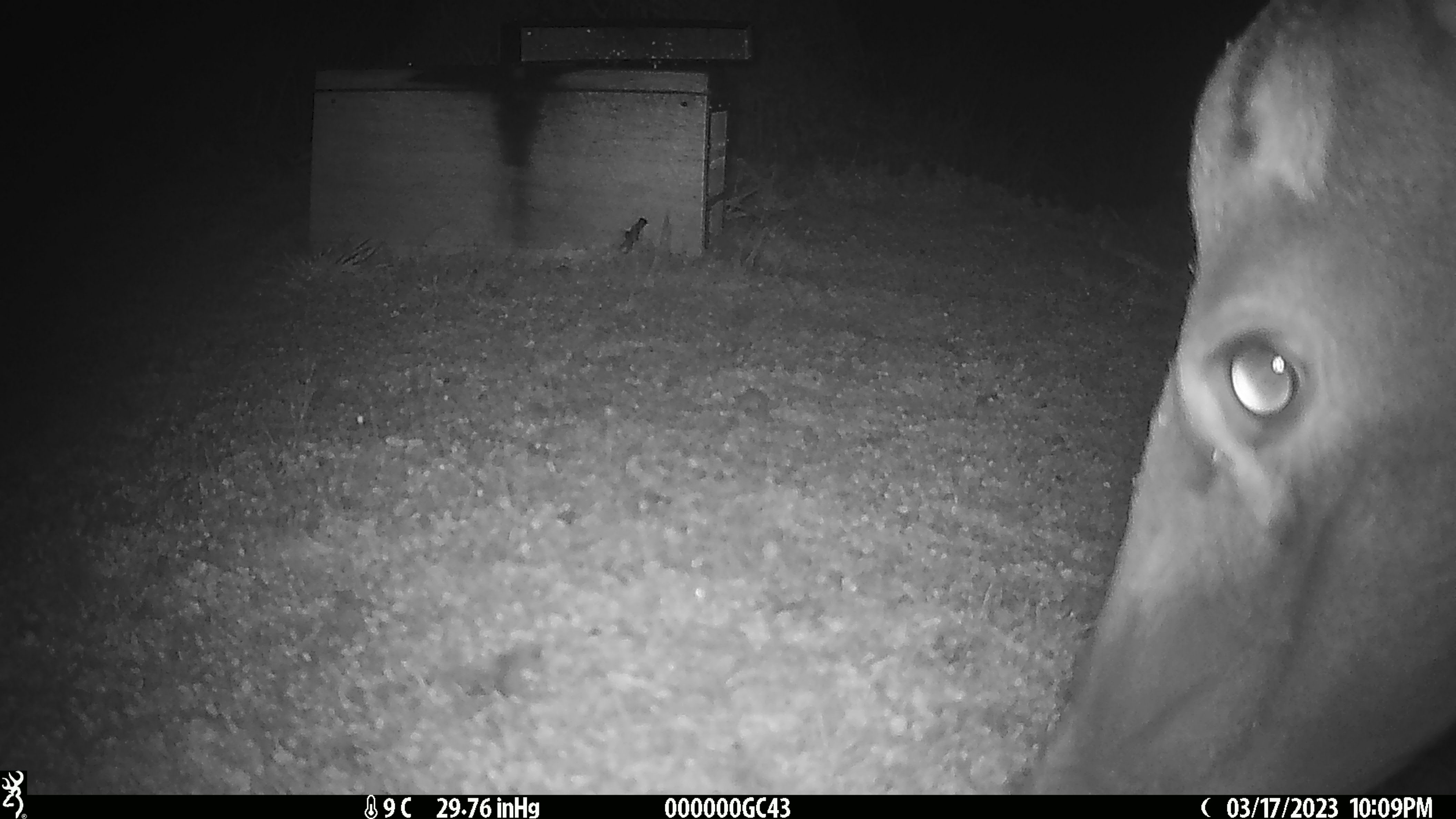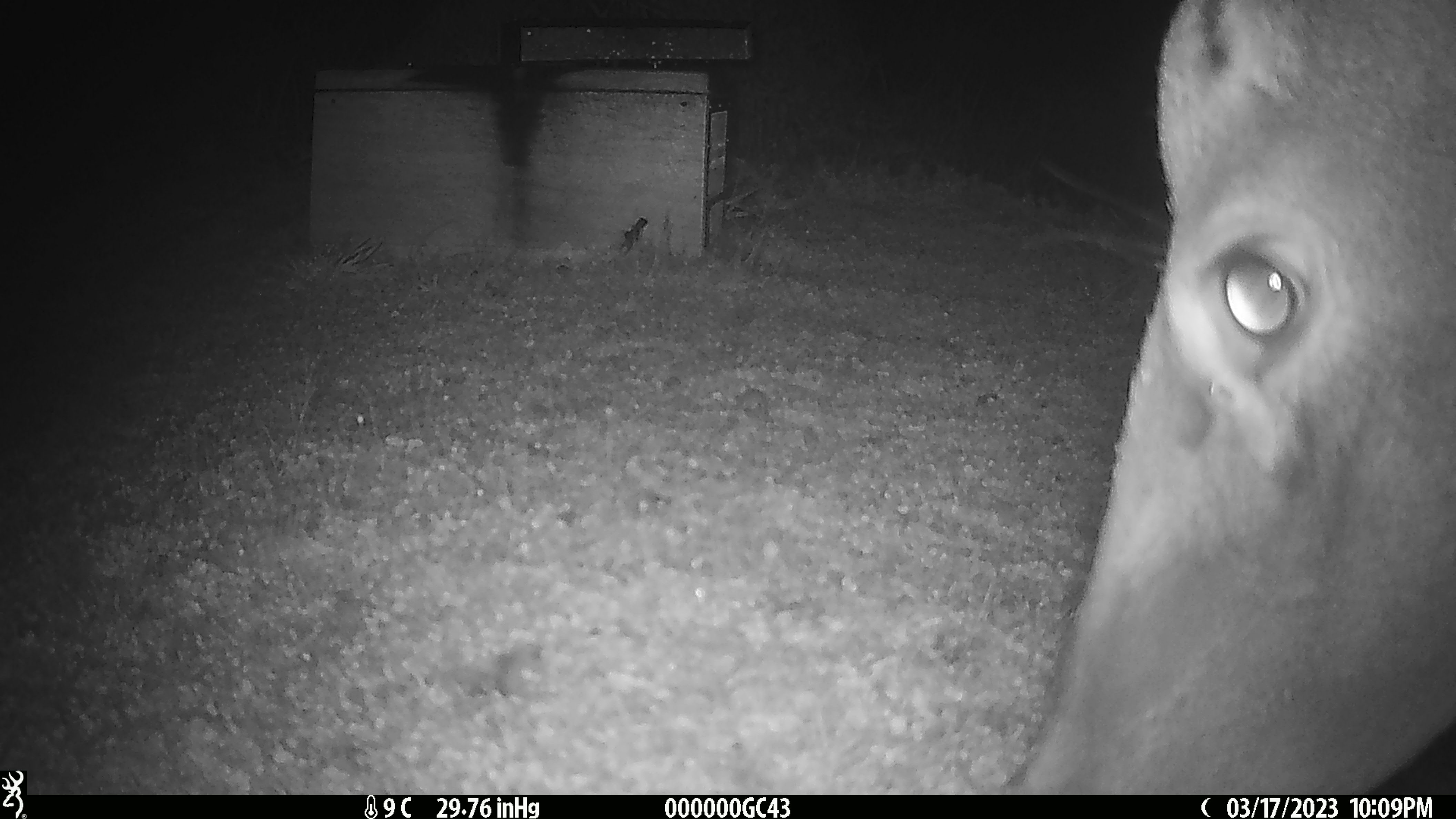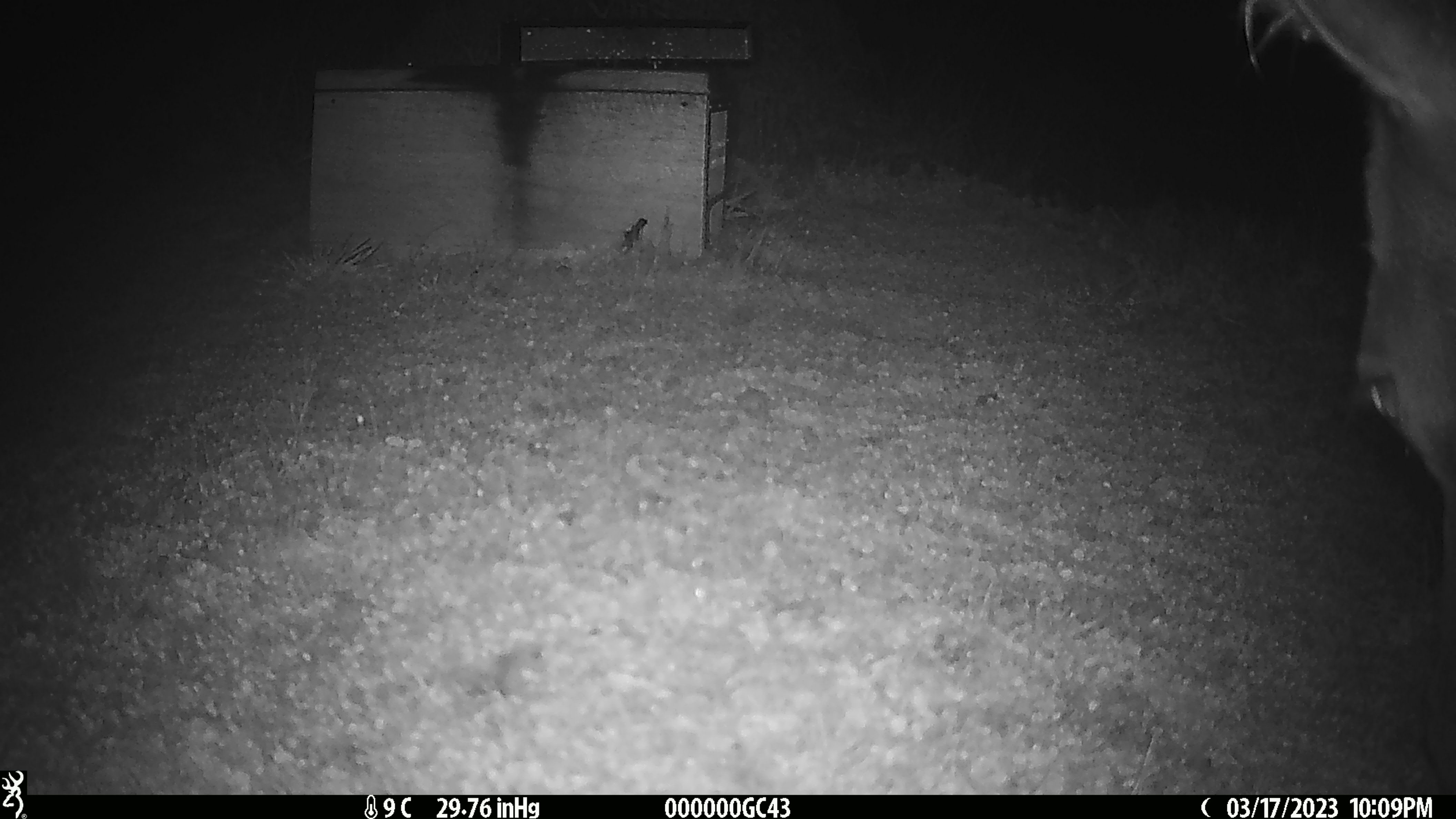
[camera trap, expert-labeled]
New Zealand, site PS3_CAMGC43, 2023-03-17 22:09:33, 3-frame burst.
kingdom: Animalia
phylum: Chordata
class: Mammalia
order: Artiodactyla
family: Cervidae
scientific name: Cervidae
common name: deer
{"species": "deer (Cervidae)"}